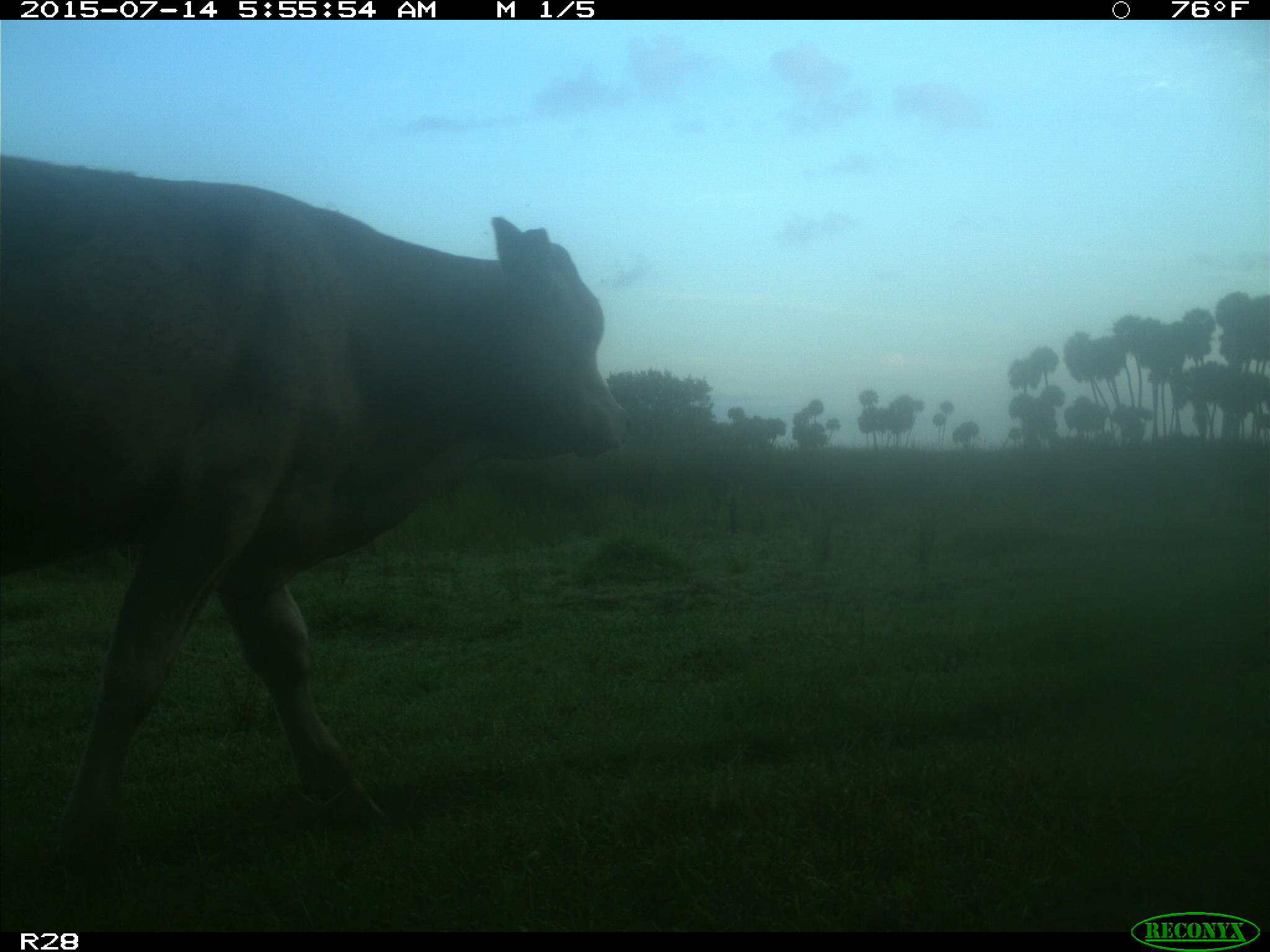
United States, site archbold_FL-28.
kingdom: Animalia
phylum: Chordata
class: Mammalia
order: Artiodactyla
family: Bovidae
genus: Bos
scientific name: Bos taurus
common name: domestic cow